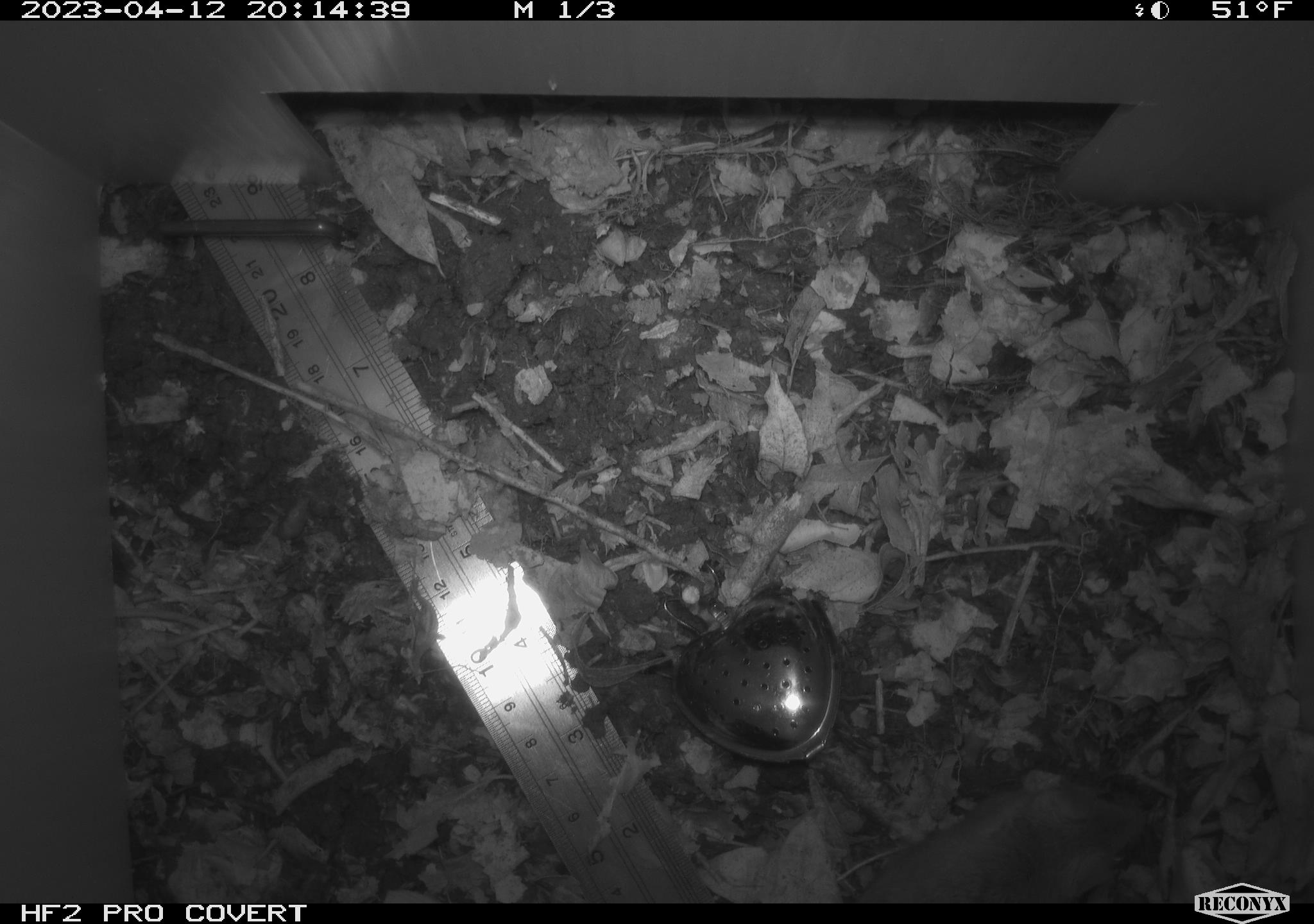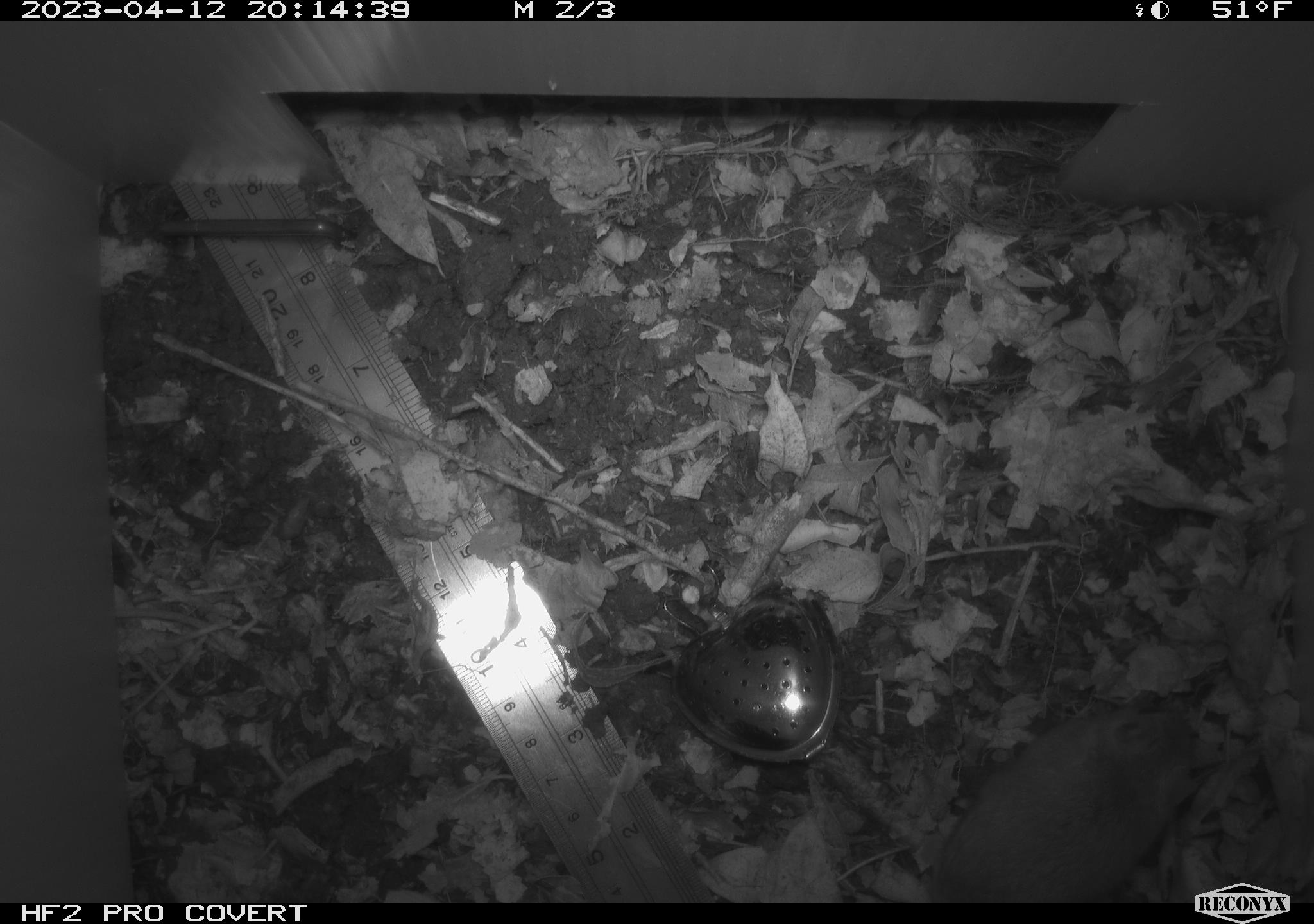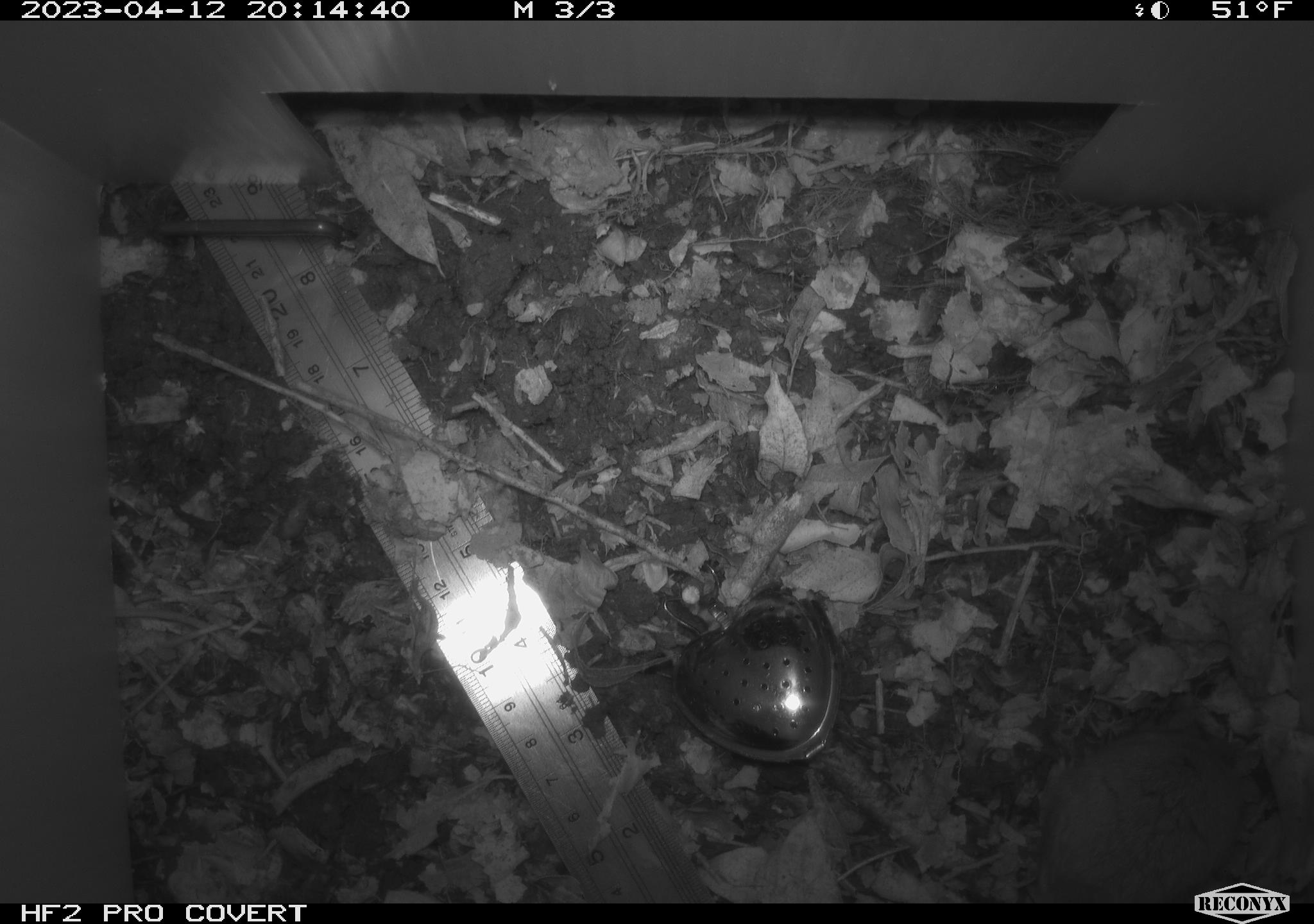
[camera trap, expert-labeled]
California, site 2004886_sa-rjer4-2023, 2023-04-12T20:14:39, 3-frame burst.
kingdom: Animalia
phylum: Chordata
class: Mammalia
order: Rodentia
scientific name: Rodentia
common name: mouse species